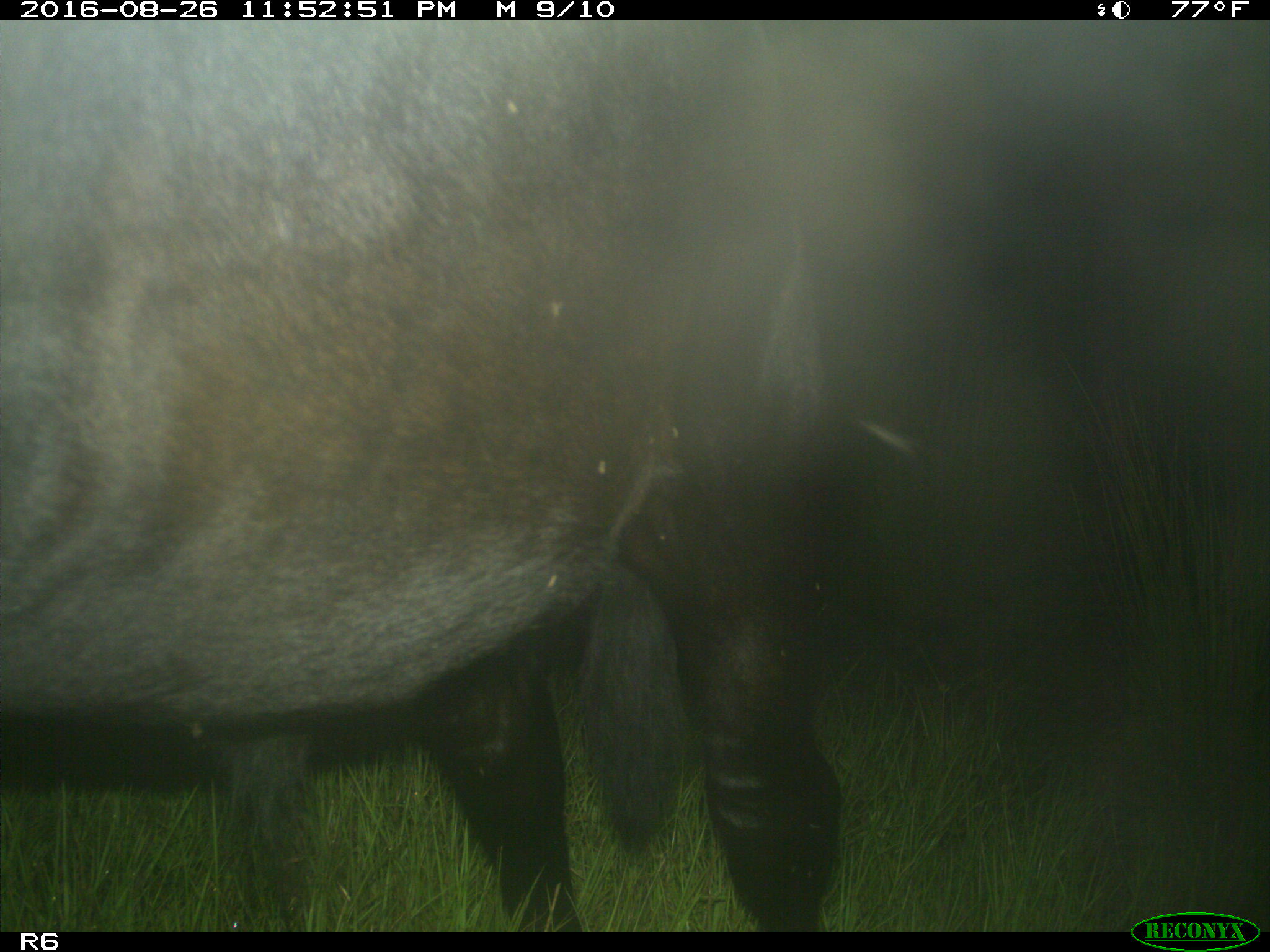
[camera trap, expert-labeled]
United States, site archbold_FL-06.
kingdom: Animalia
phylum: Chordata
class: Mammalia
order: Artiodactyla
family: Bovidae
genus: Bos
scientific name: Bos taurus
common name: domestic cow